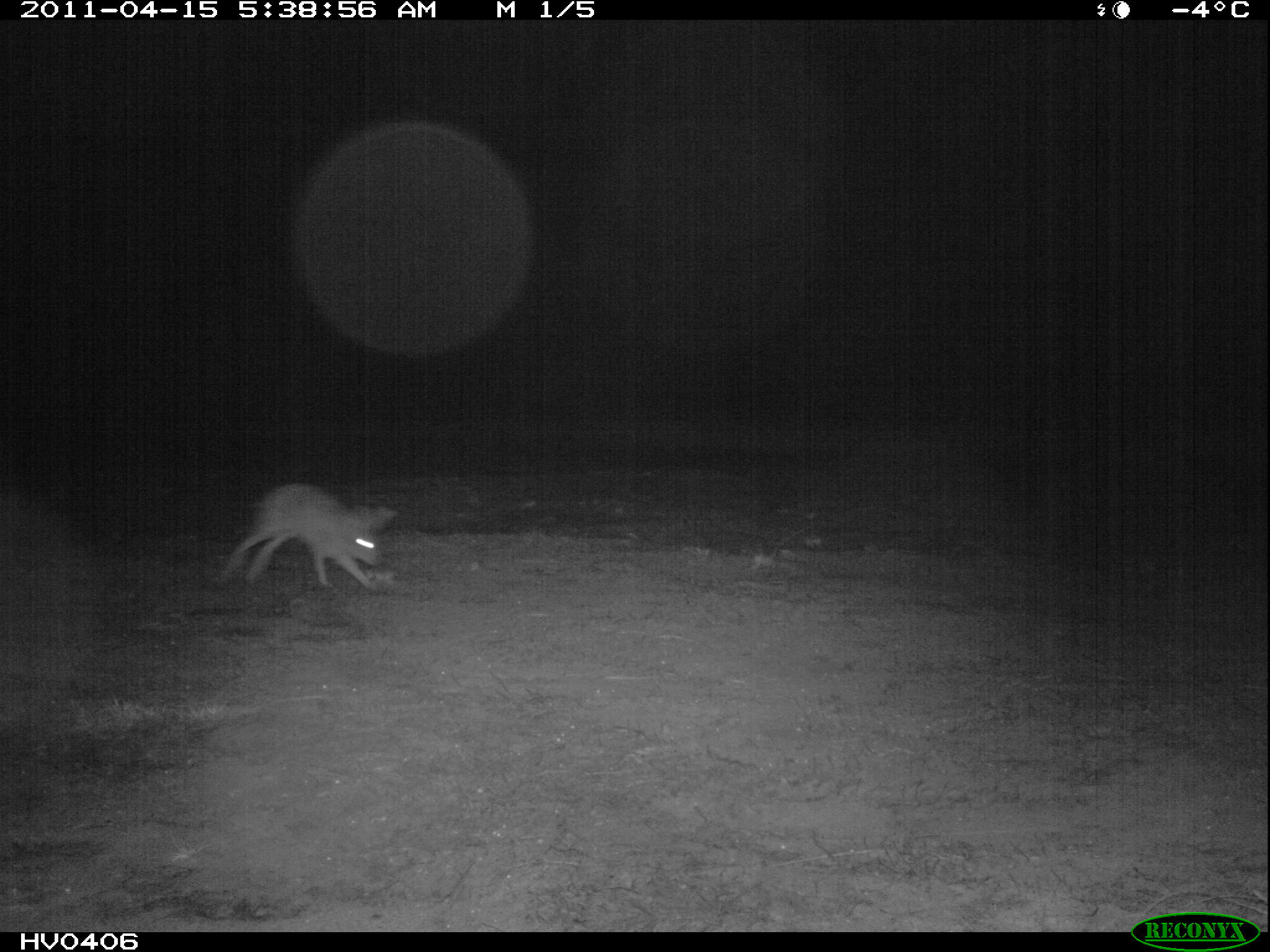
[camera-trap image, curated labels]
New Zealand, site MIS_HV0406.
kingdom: Animalia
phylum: Chordata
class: Mammalia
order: Lagomorpha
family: Leporidae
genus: Lepus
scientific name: Lepus europaeus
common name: brown hare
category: hare